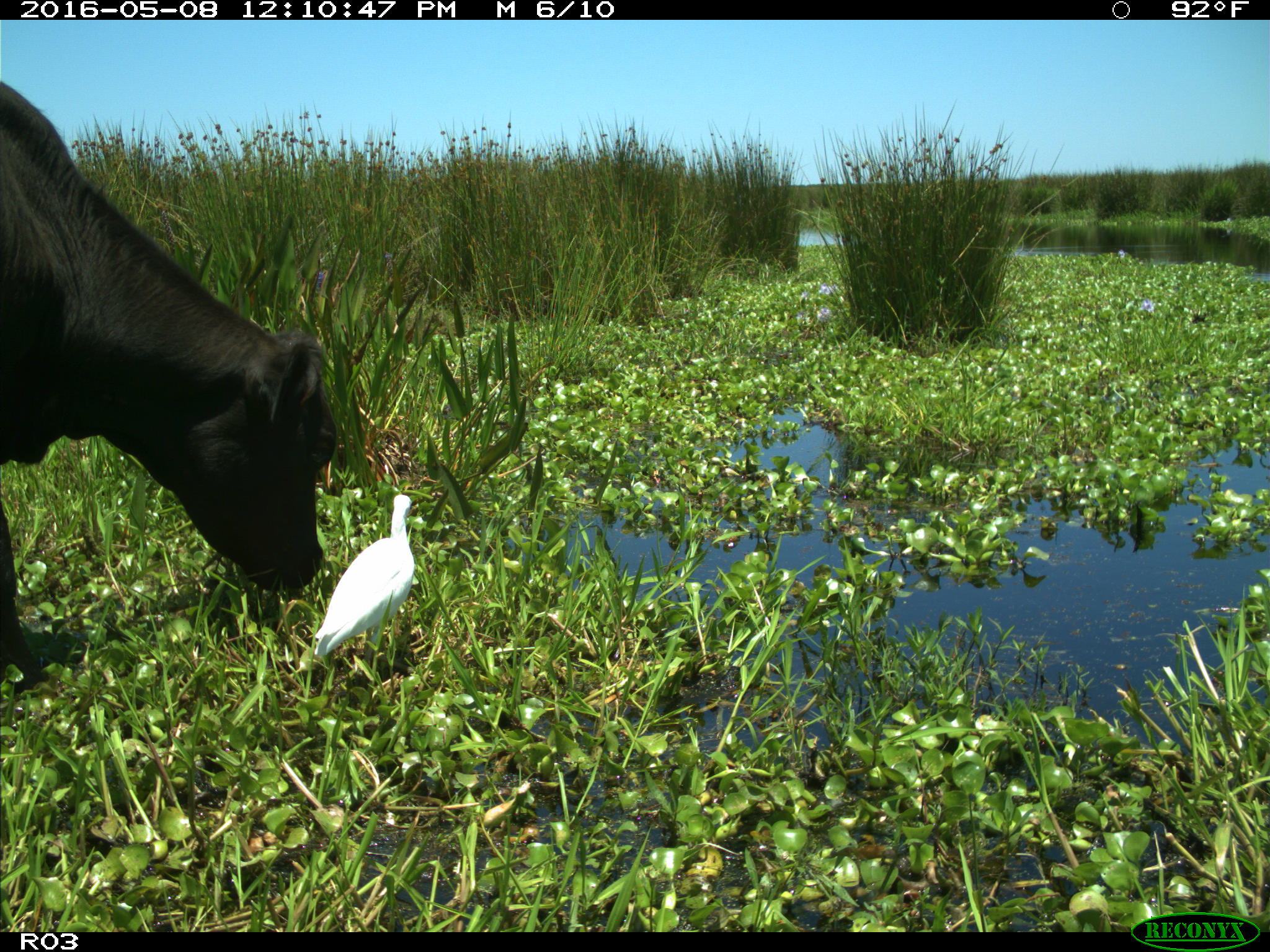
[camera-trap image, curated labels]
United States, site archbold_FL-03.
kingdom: Animalia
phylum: Chordata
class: Mammalia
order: Artiodactyla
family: Bovidae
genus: Bos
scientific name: Bos taurus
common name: domestic cow